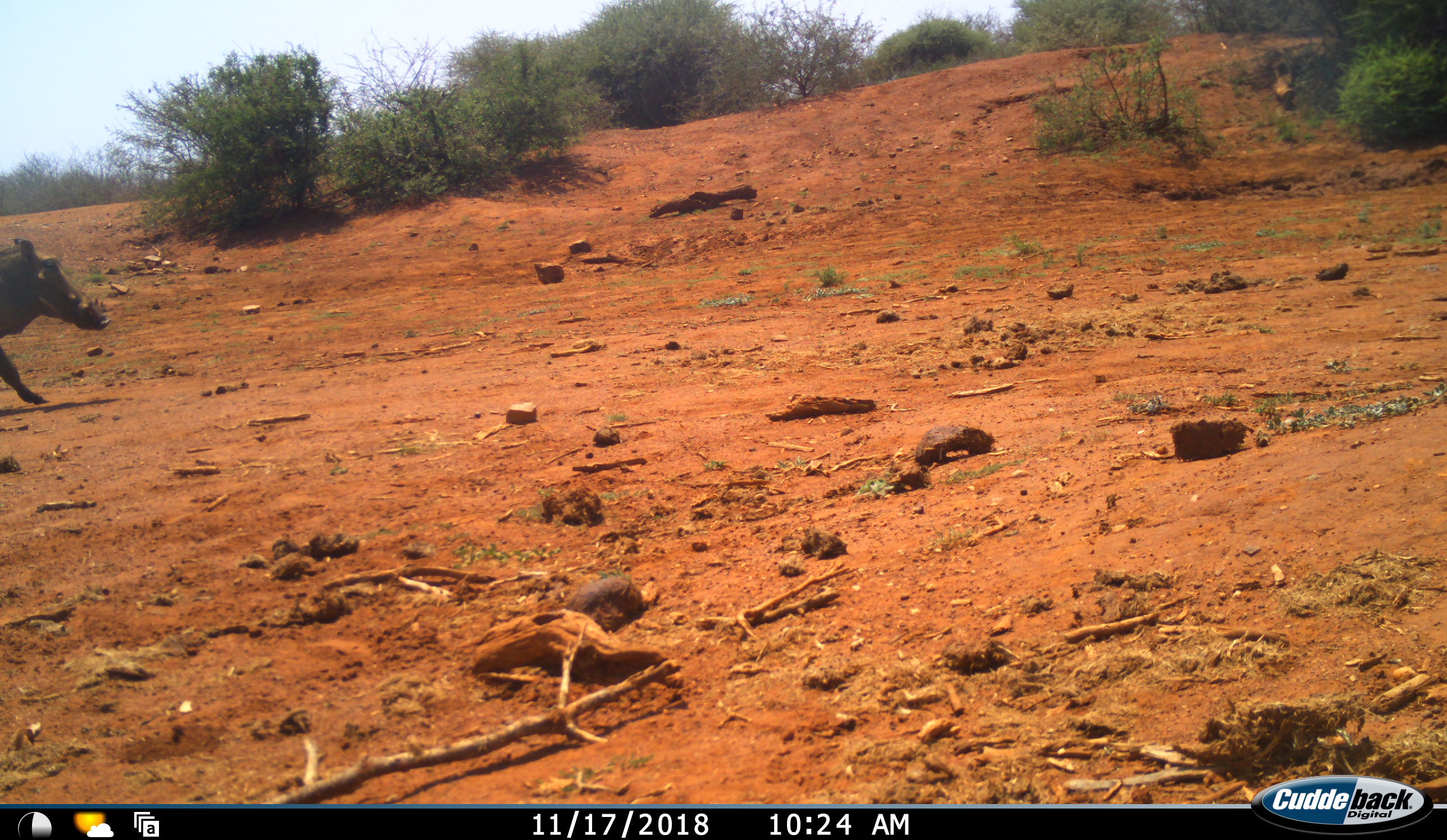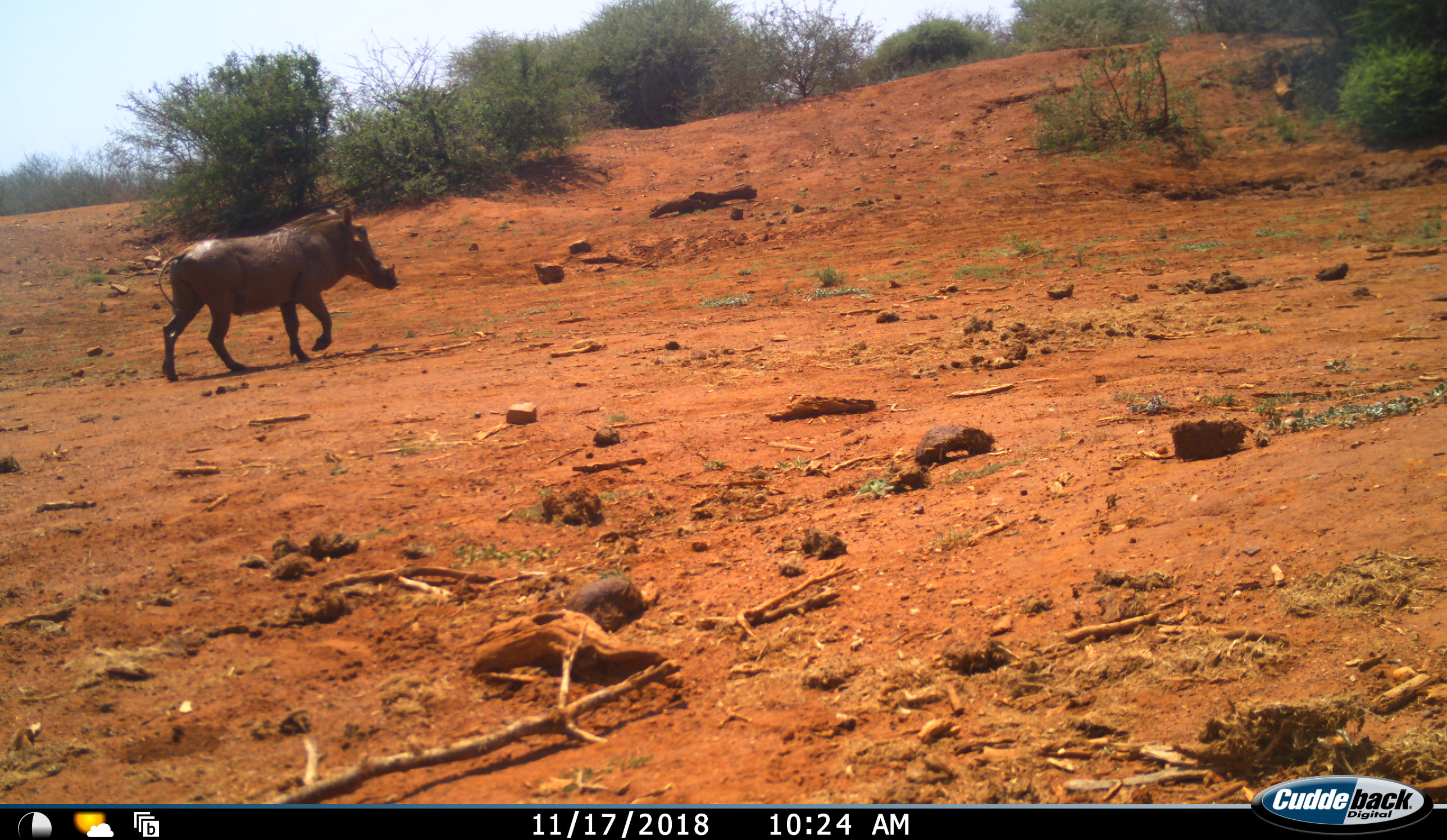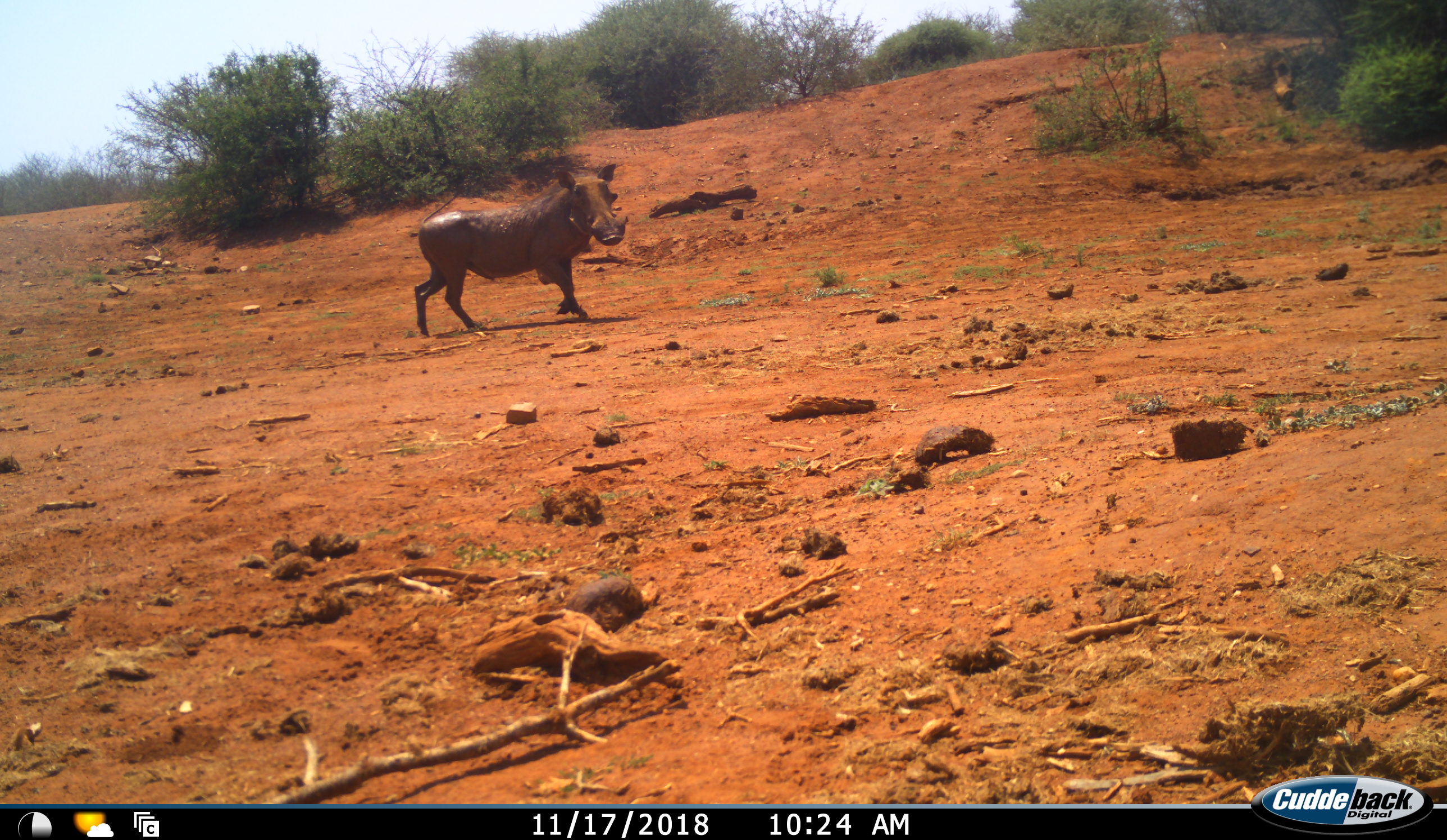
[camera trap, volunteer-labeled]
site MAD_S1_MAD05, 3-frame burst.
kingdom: Animalia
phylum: Chordata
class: Mammalia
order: Artiodactyla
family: Suidae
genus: Phacochoerus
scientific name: Phacochoerus africanus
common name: warthog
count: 1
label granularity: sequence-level